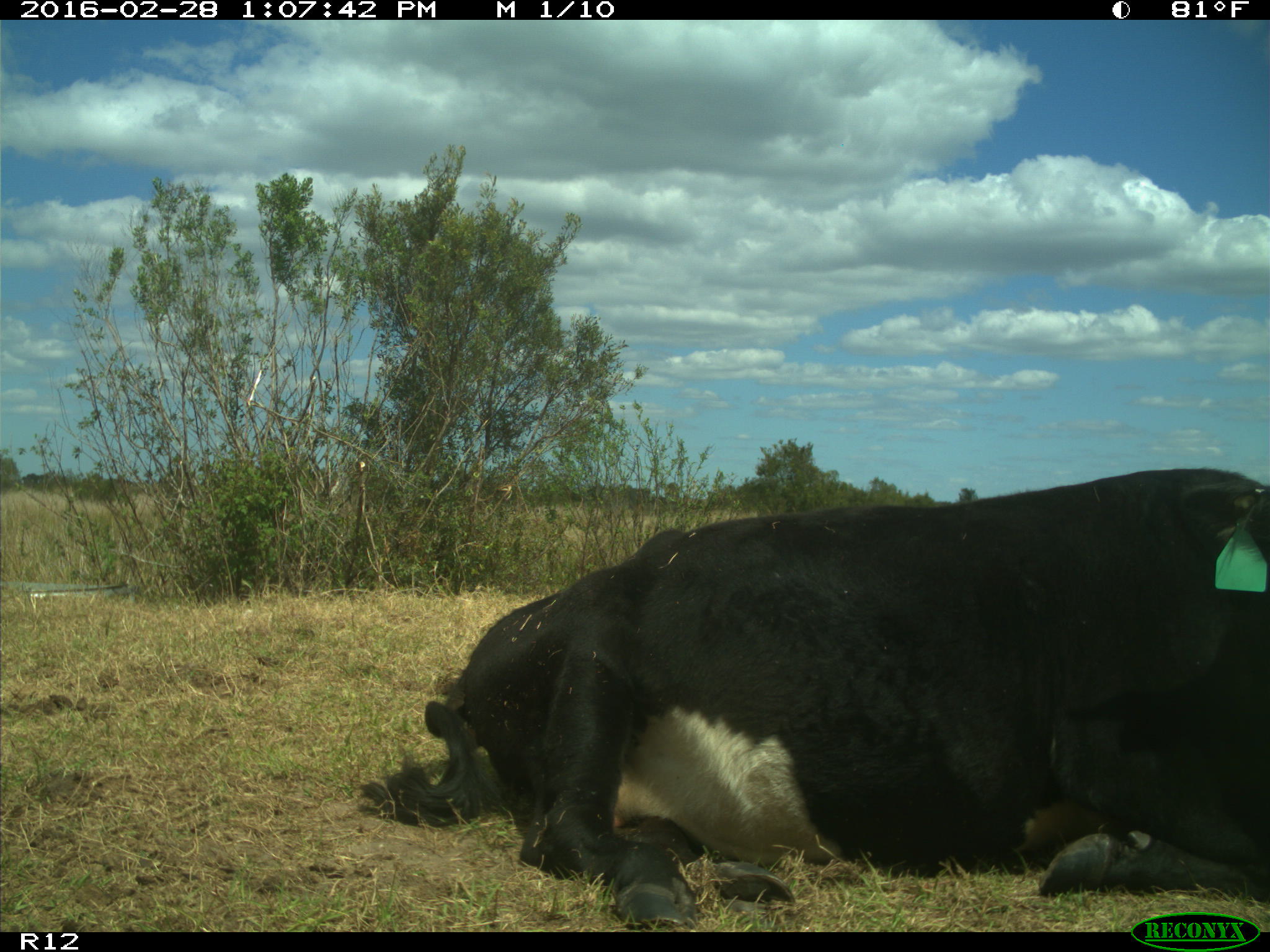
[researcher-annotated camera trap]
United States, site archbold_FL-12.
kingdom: Animalia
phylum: Chordata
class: Mammalia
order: Artiodactyla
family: Bovidae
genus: Bos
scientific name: Bos taurus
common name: domestic cow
Bos taurus (domestic cow).